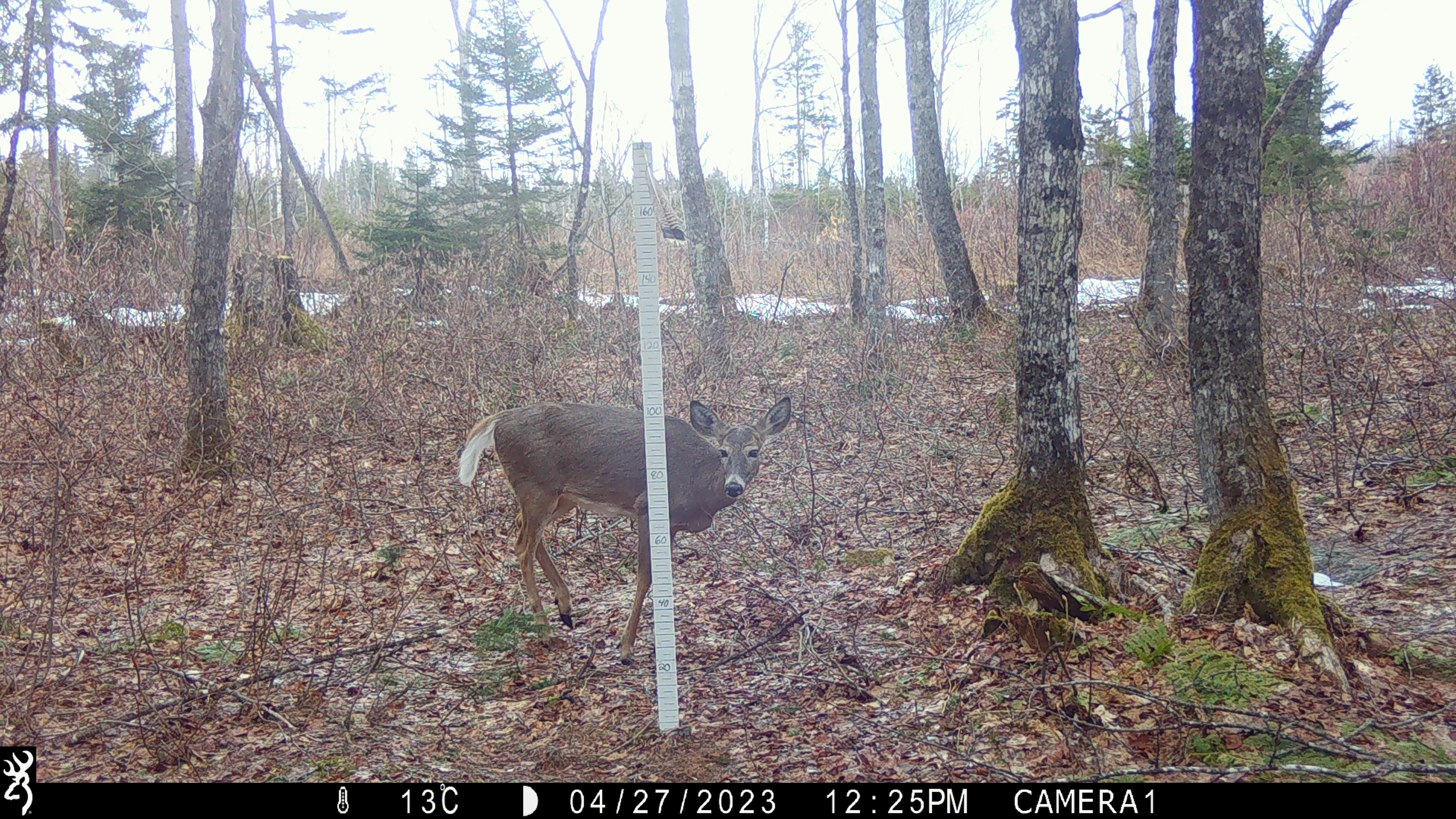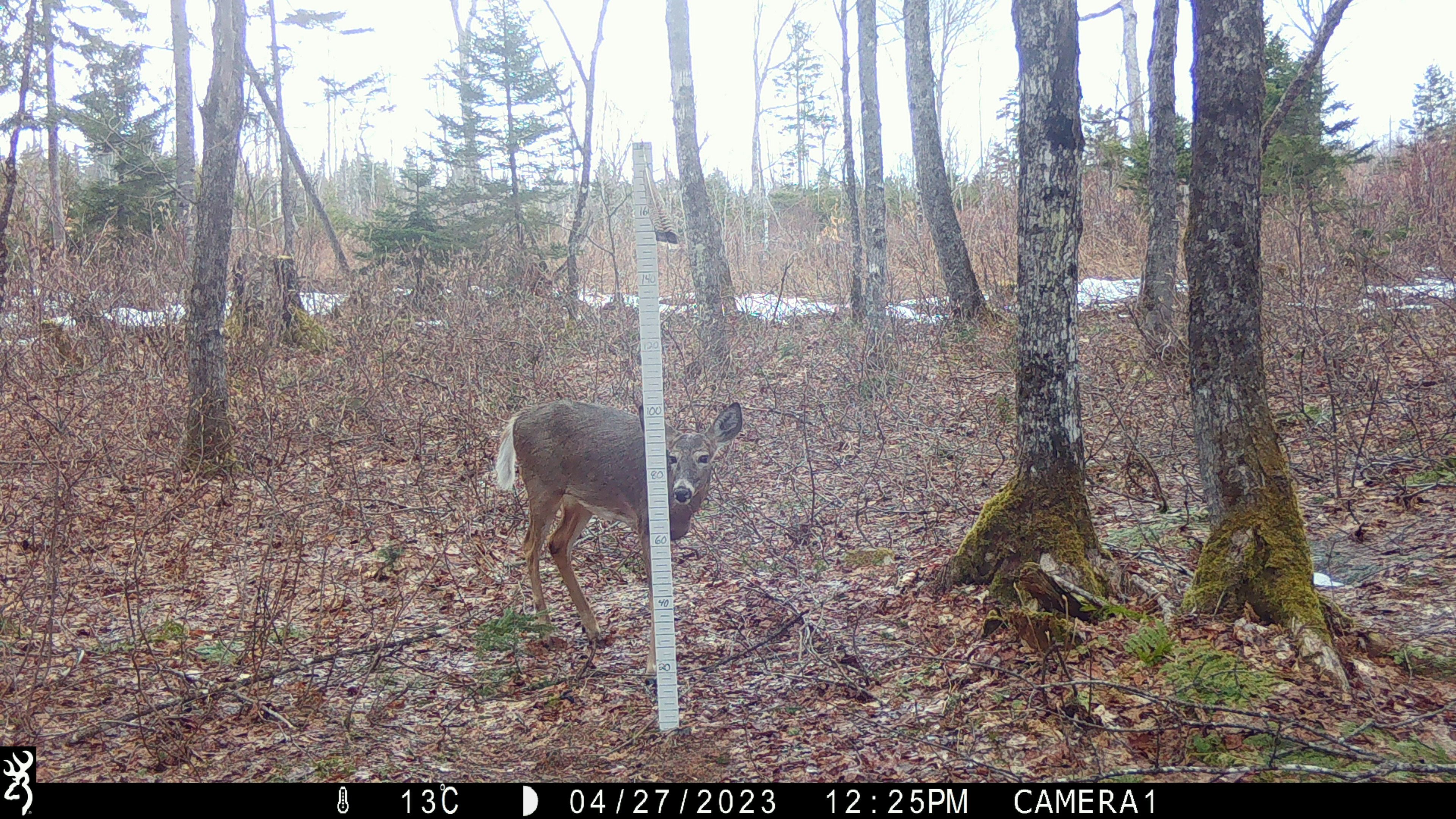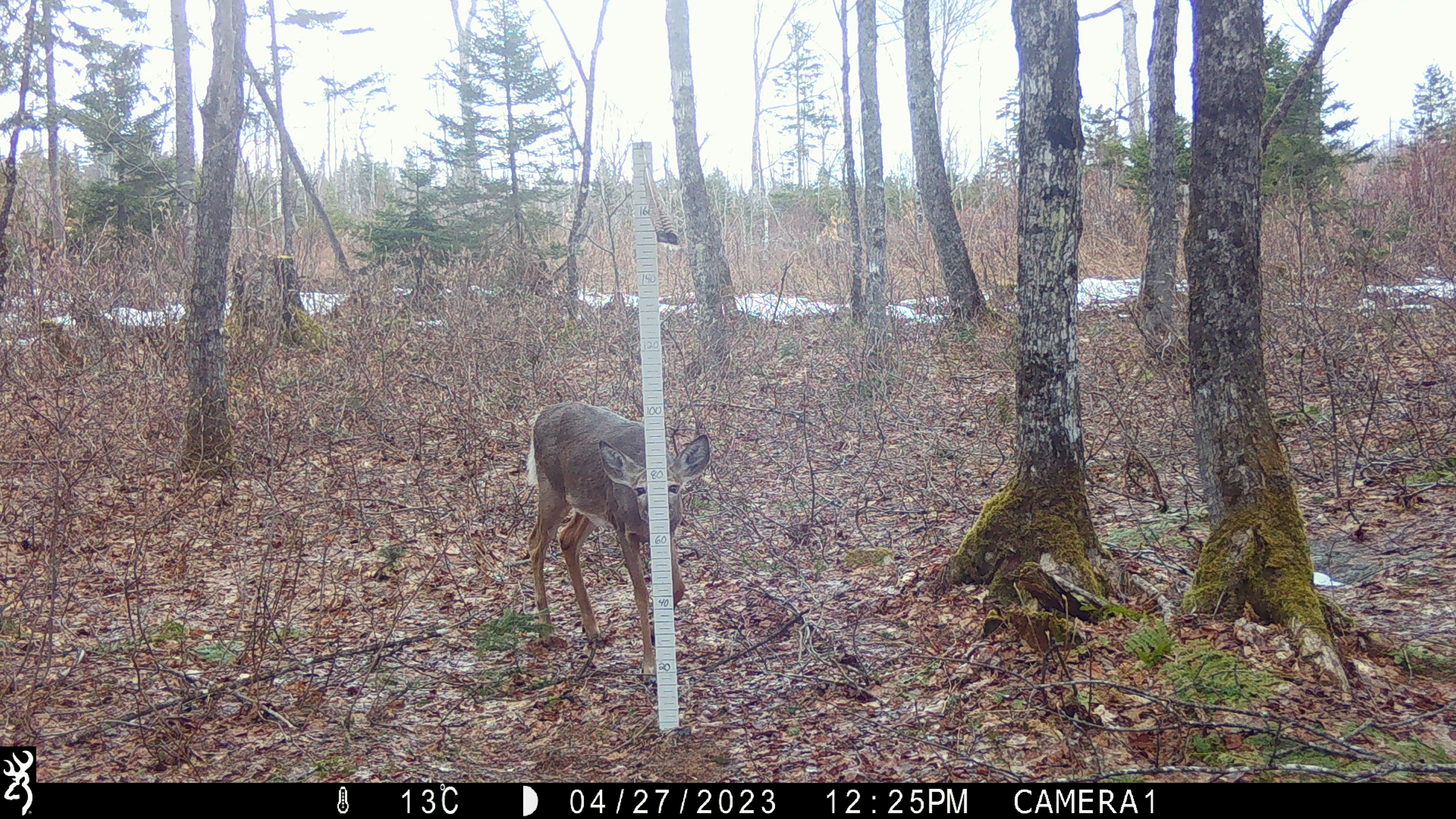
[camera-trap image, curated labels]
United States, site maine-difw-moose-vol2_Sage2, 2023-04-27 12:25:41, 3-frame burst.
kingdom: Animalia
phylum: Chordata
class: Mammalia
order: Artiodactyla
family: Cervidae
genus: Odocoileus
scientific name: Odocoileus virginianus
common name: white-tailed deer